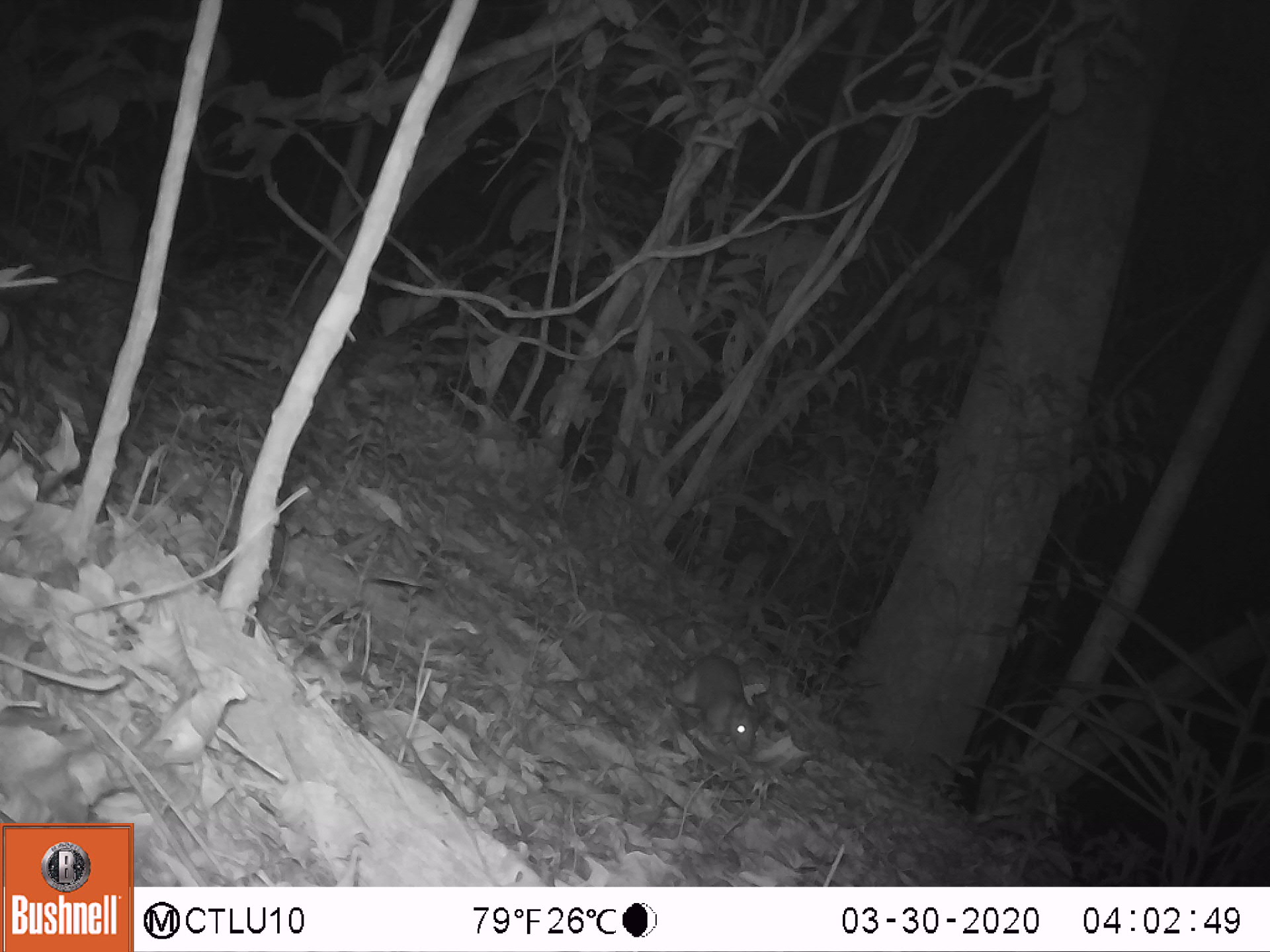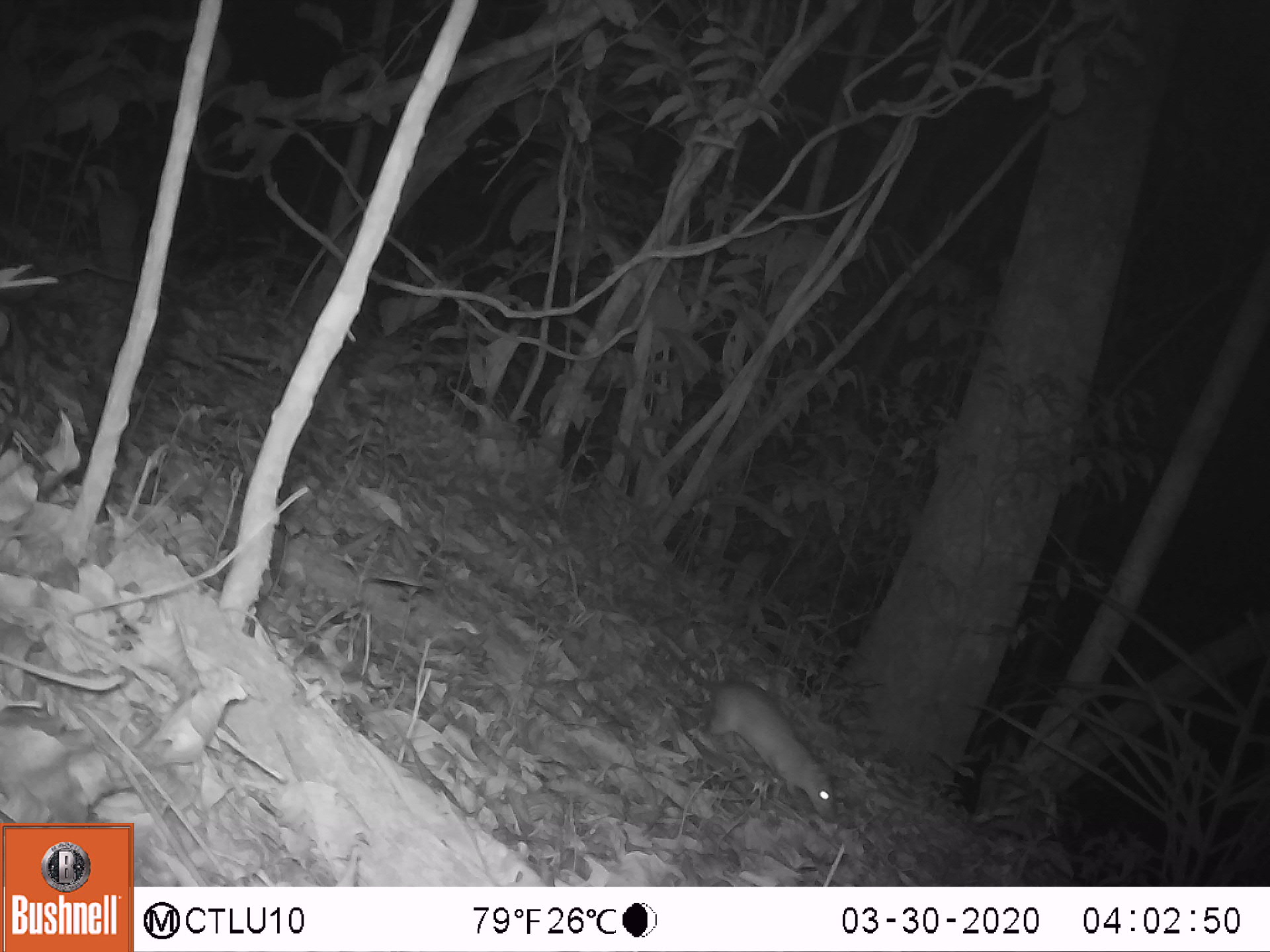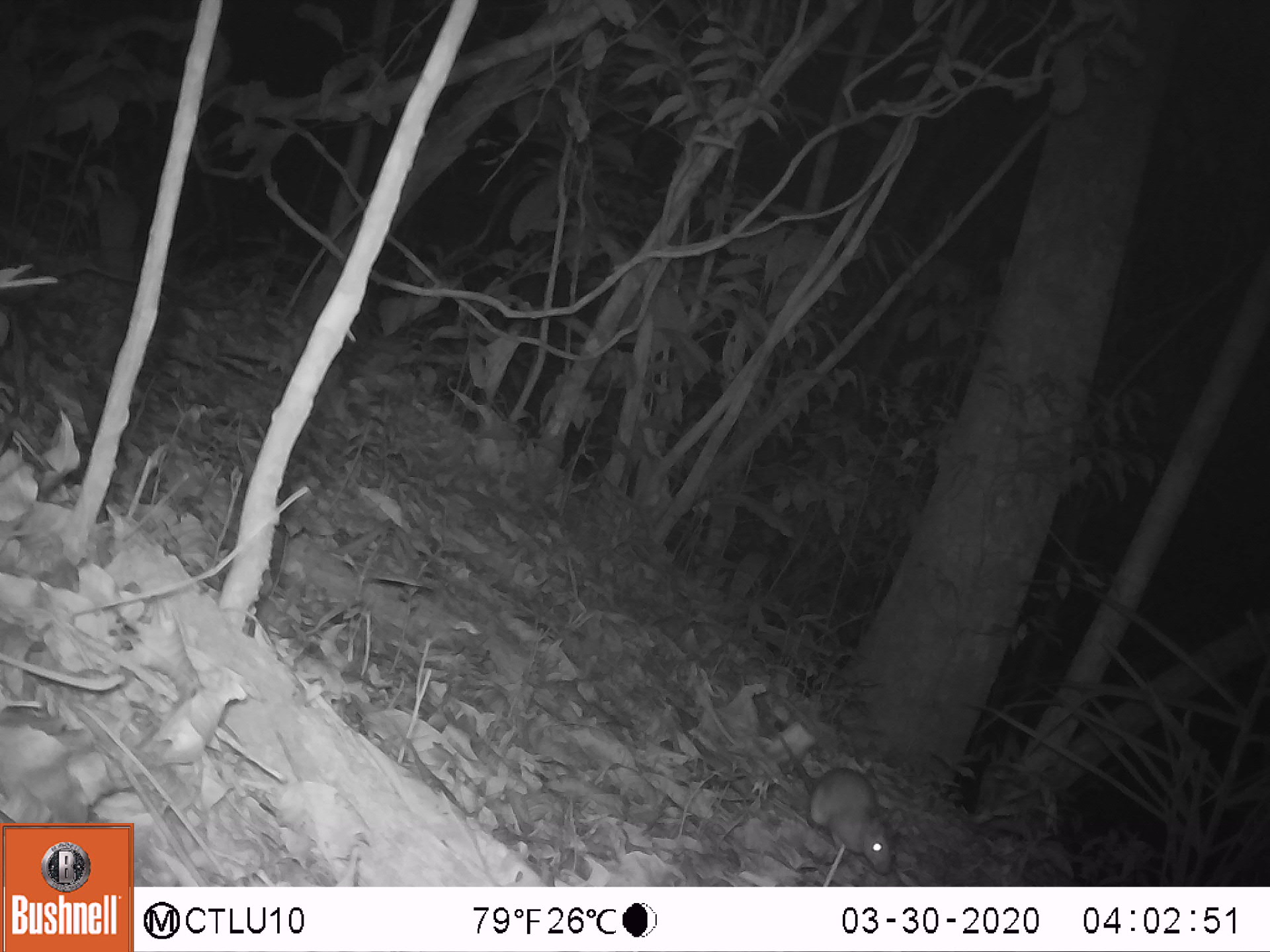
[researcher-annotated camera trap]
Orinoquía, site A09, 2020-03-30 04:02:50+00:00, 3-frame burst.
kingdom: Animalia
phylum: Chordata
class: Mammalia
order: Rodentia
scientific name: Rodentia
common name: rodent